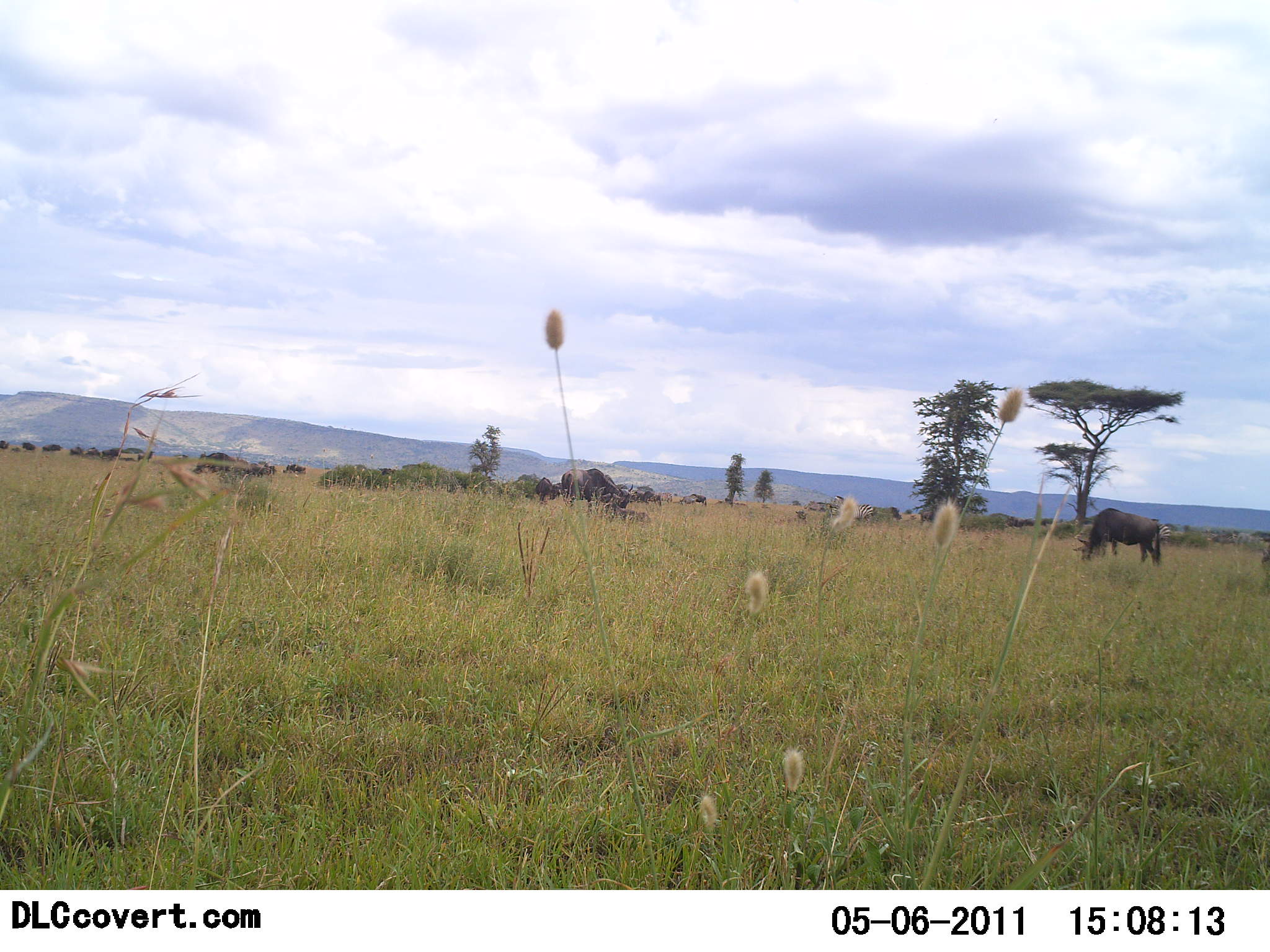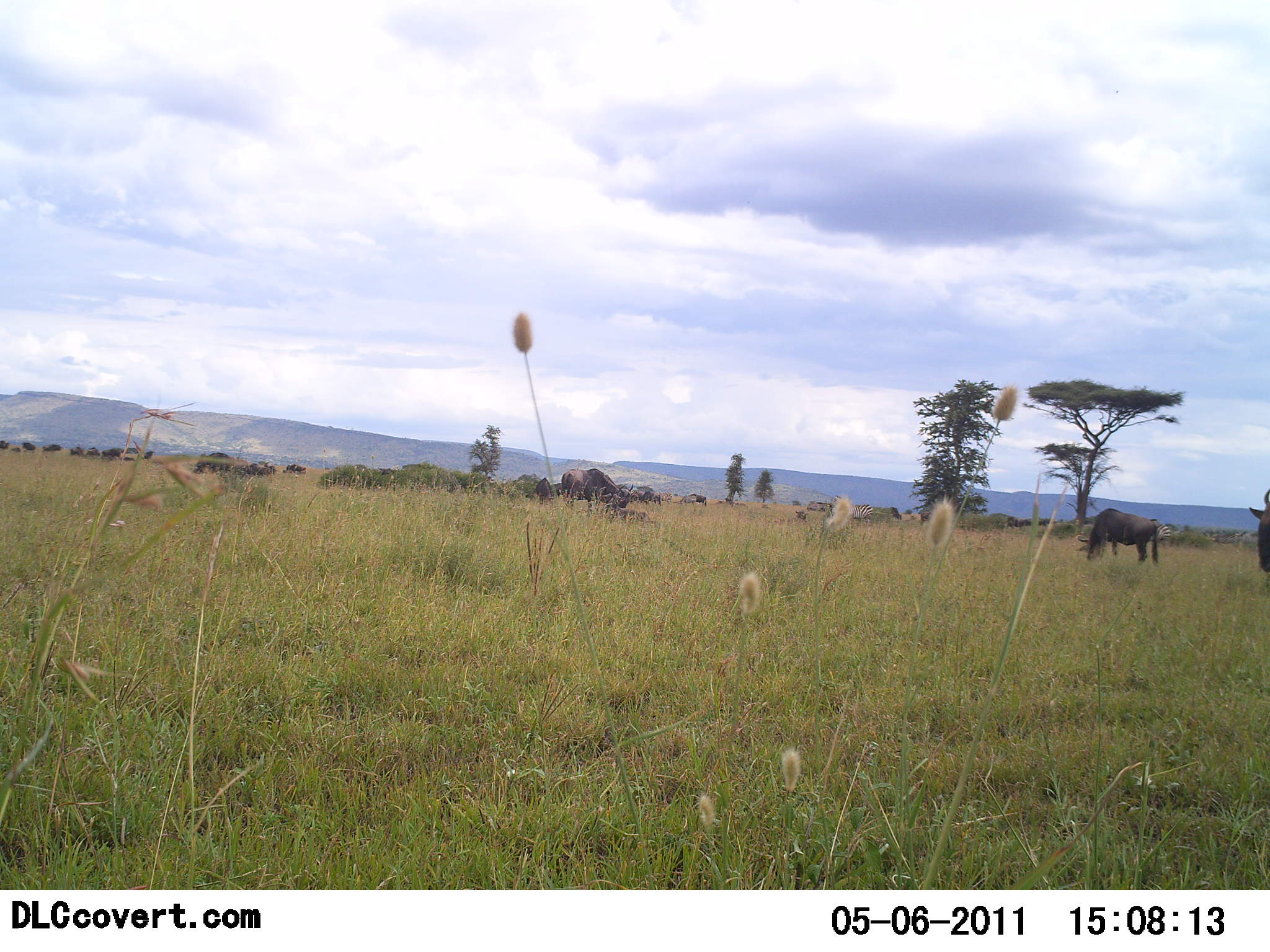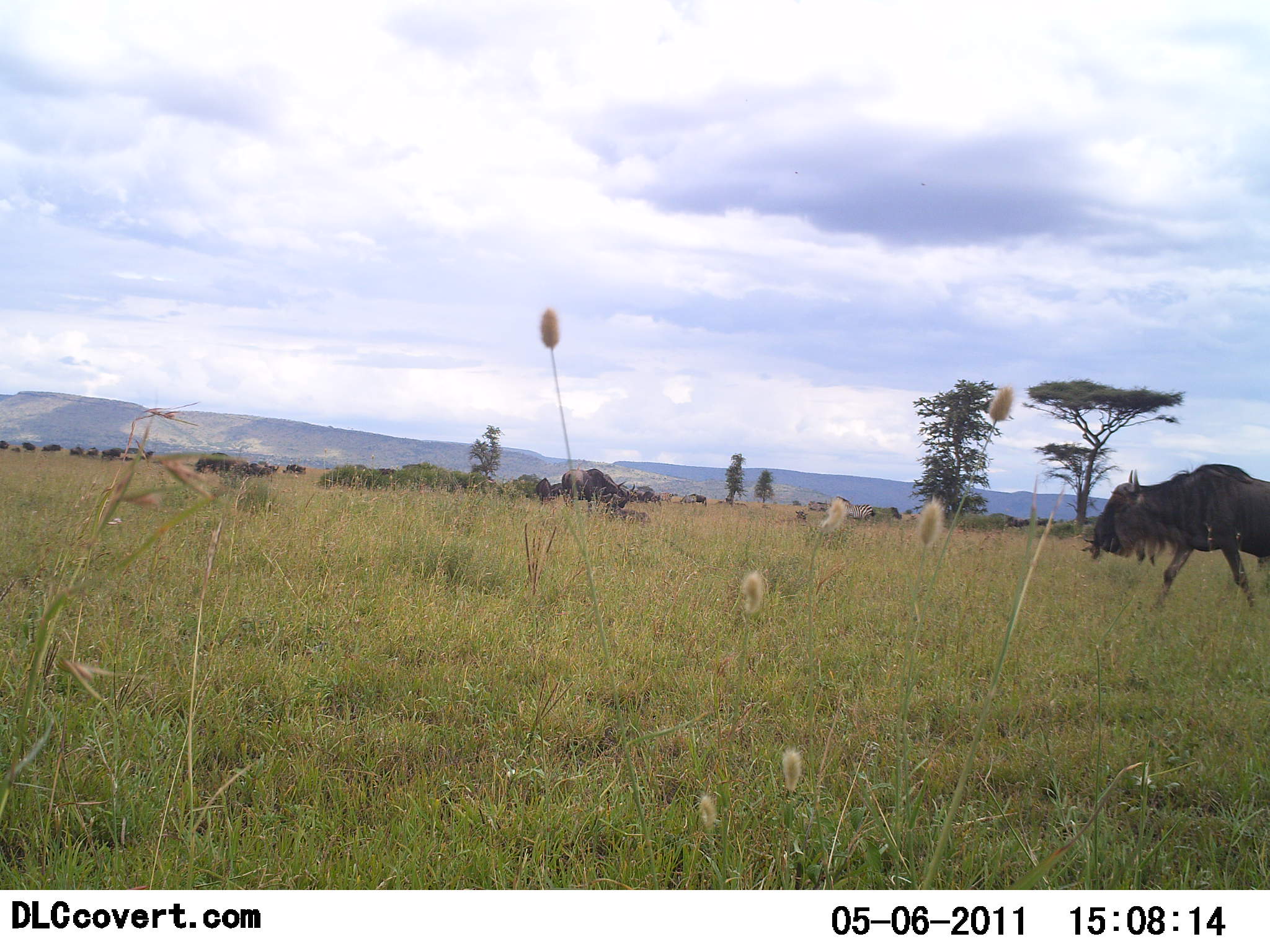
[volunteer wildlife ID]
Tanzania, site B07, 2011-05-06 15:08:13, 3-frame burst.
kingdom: Animalia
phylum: Chordata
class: Mammalia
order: Artiodactyla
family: Bovidae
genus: Connochaetes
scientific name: Connochaetes taurinus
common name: blue wildebeest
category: wildebeest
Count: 2.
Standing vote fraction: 55%.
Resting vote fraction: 9%.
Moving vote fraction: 73%.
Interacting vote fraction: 0%.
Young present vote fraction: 0%.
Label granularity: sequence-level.